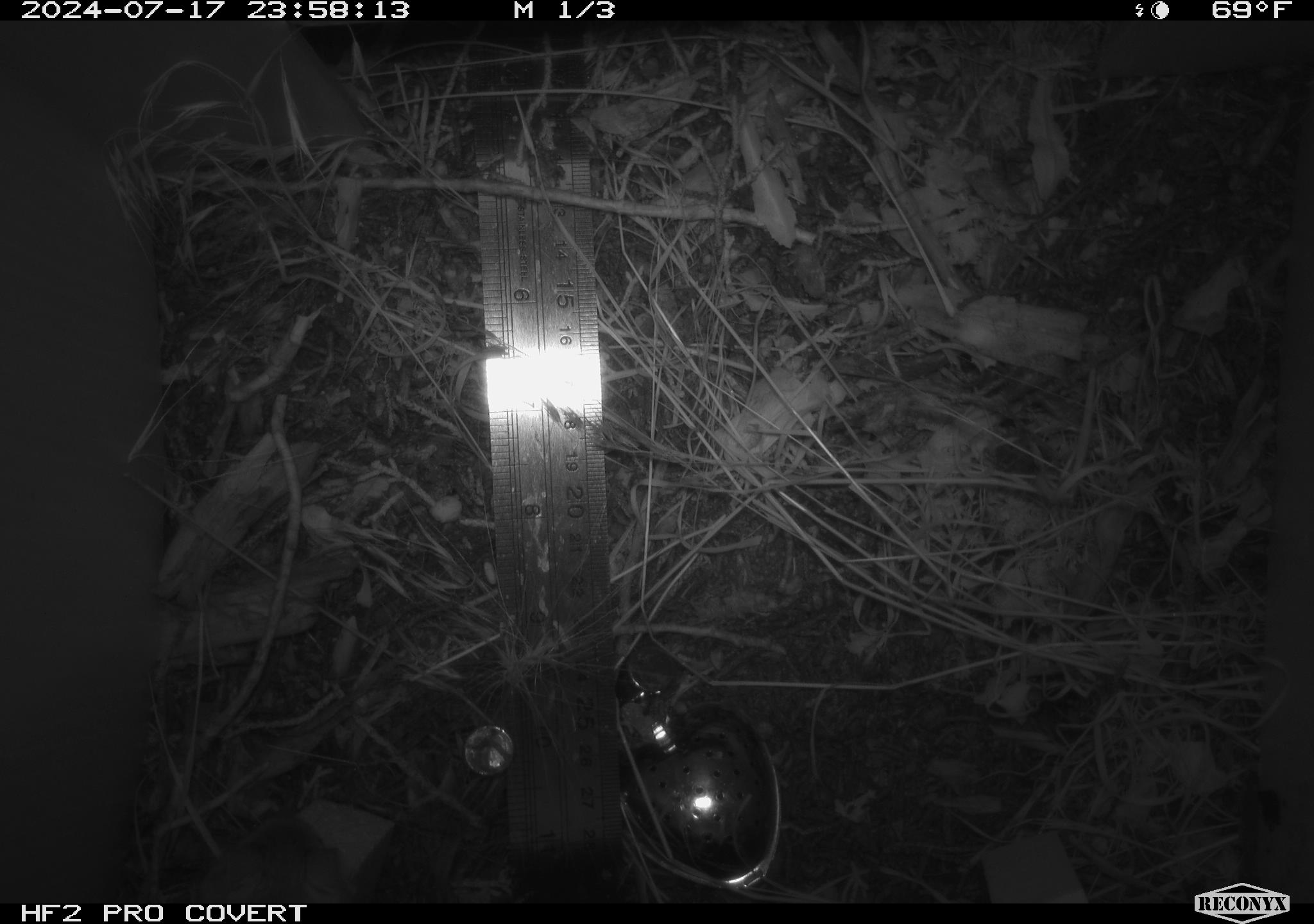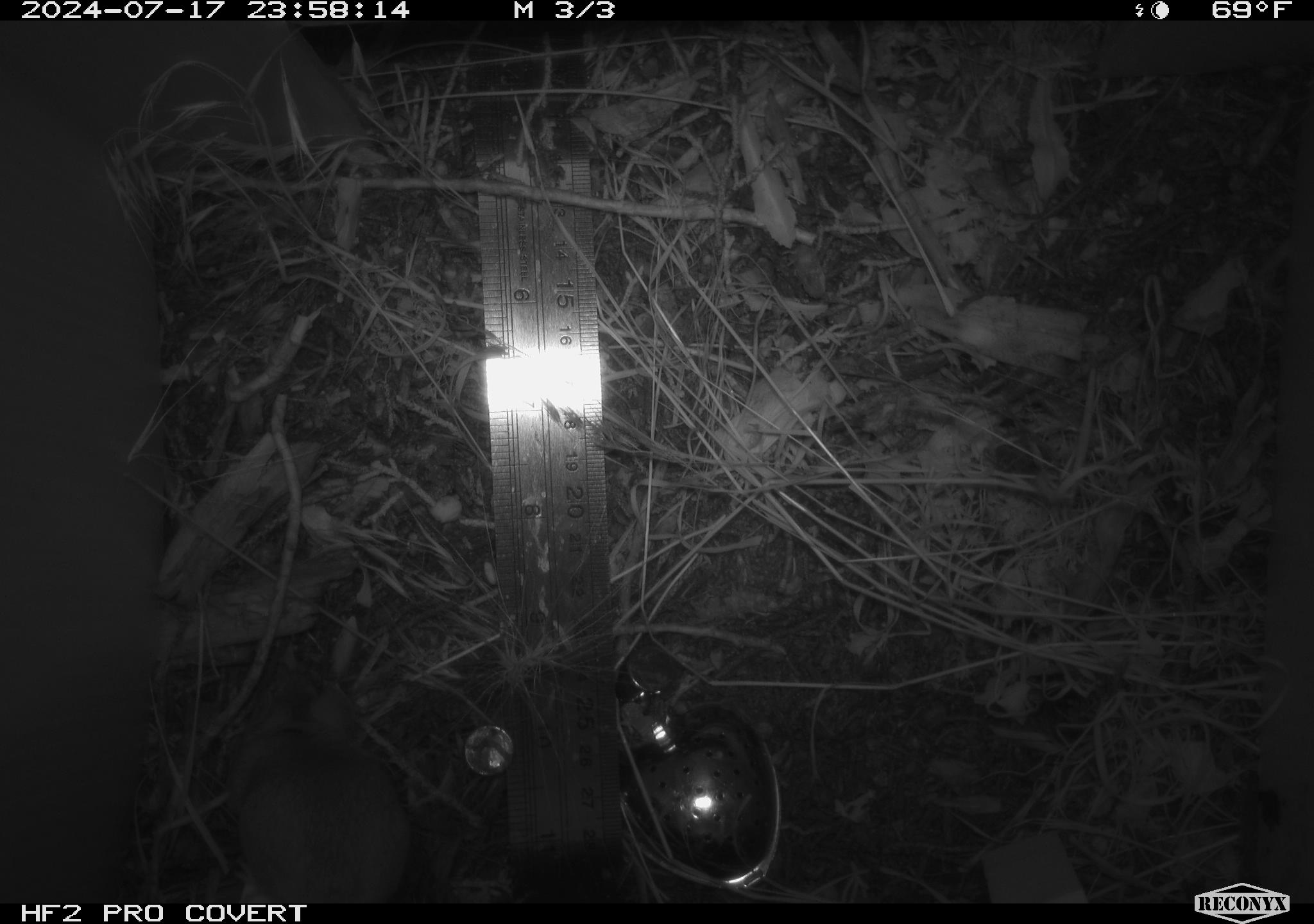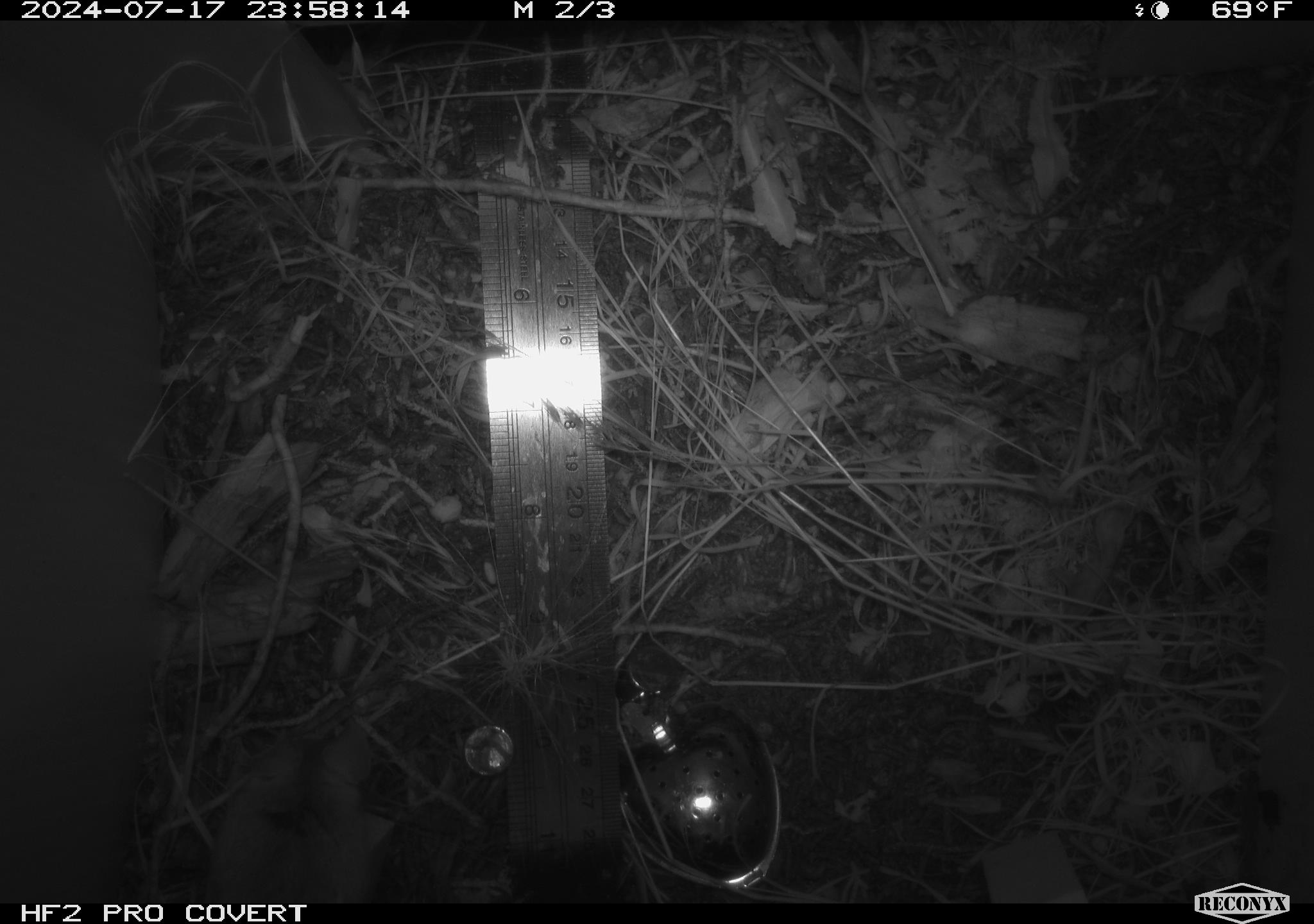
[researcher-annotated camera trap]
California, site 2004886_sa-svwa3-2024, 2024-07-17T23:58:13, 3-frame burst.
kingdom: Animalia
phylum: Chordata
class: Mammalia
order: Rodentia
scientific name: Rodentia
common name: mouse species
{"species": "mouse species (Rodentia)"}